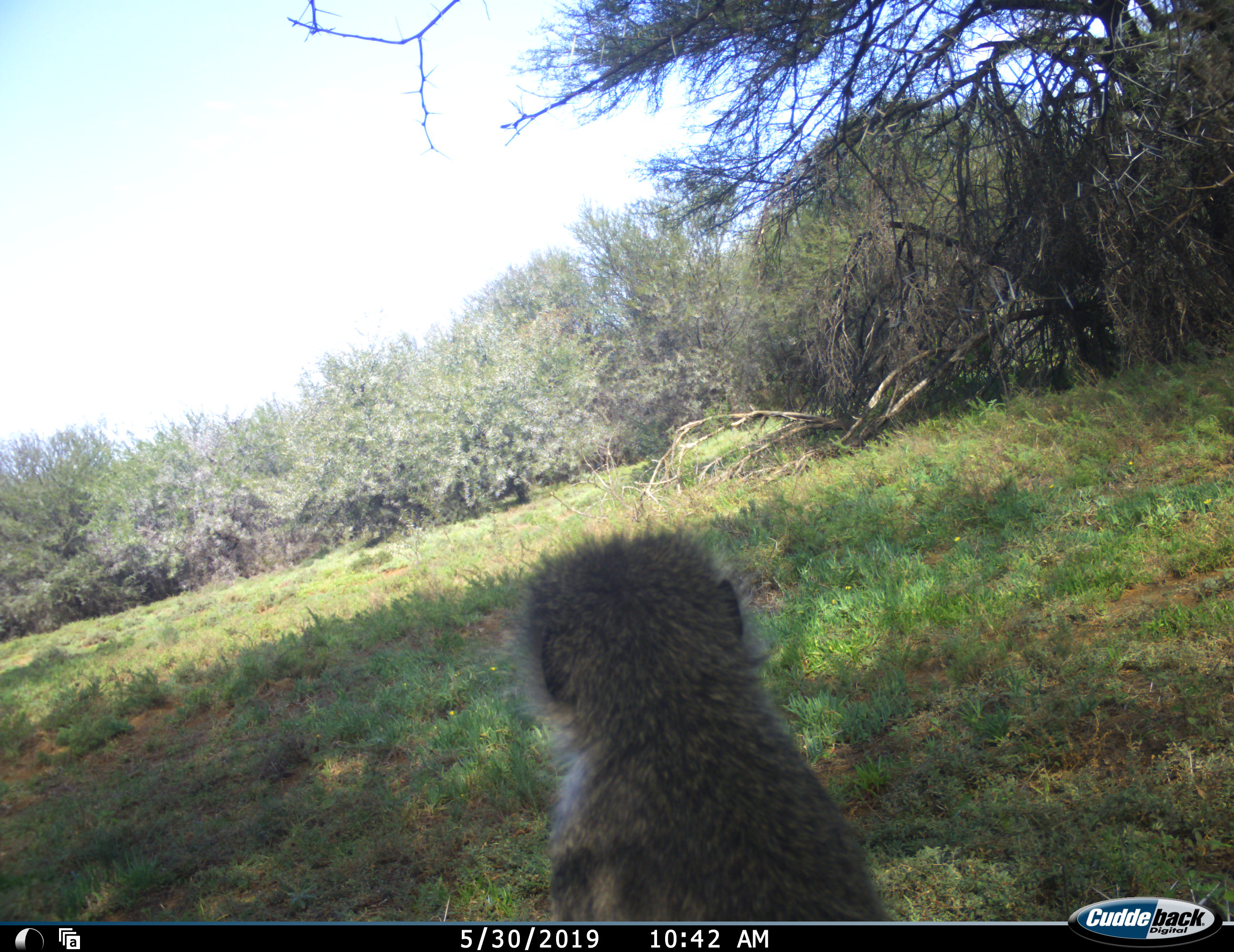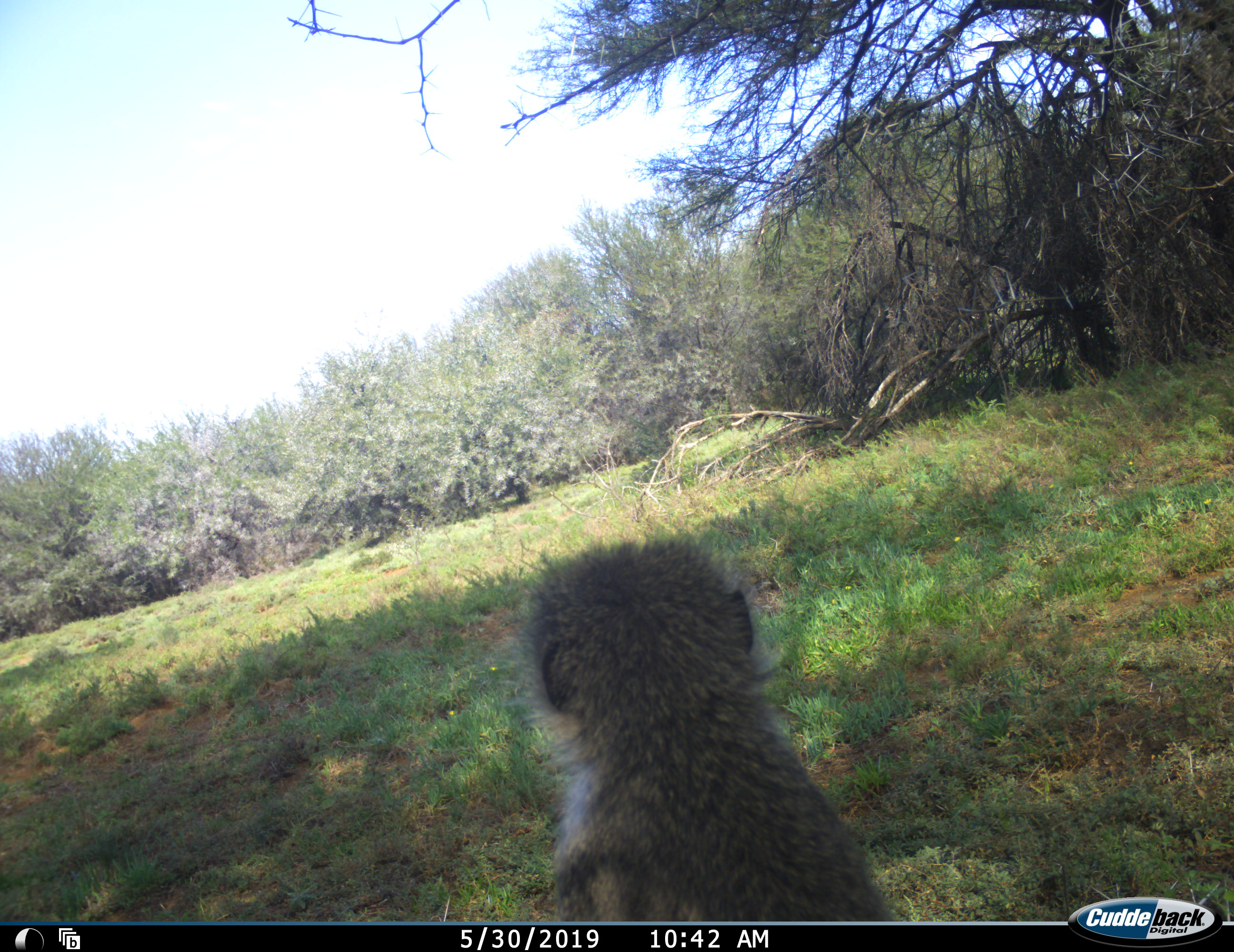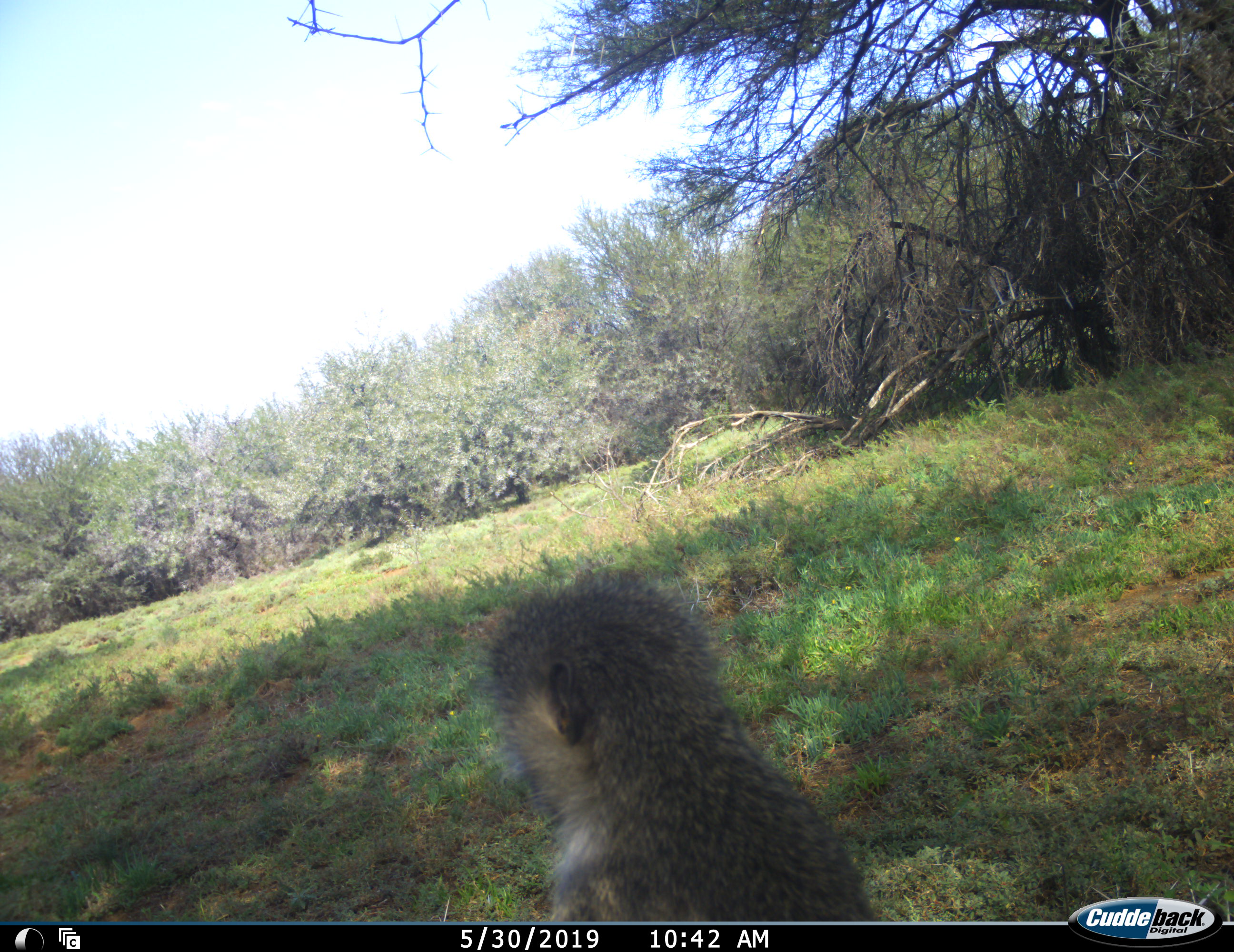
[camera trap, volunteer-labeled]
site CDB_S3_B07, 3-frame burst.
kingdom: Animalia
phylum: Chordata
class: Mammalia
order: Primates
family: Cercopithecidae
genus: Chlorocebus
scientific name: Chlorocebus pygerythrus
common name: vervet monkey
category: monkeyvervet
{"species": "monkeyvervet (vervet monkey) (Chlorocebus pygerythrus)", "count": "1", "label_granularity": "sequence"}